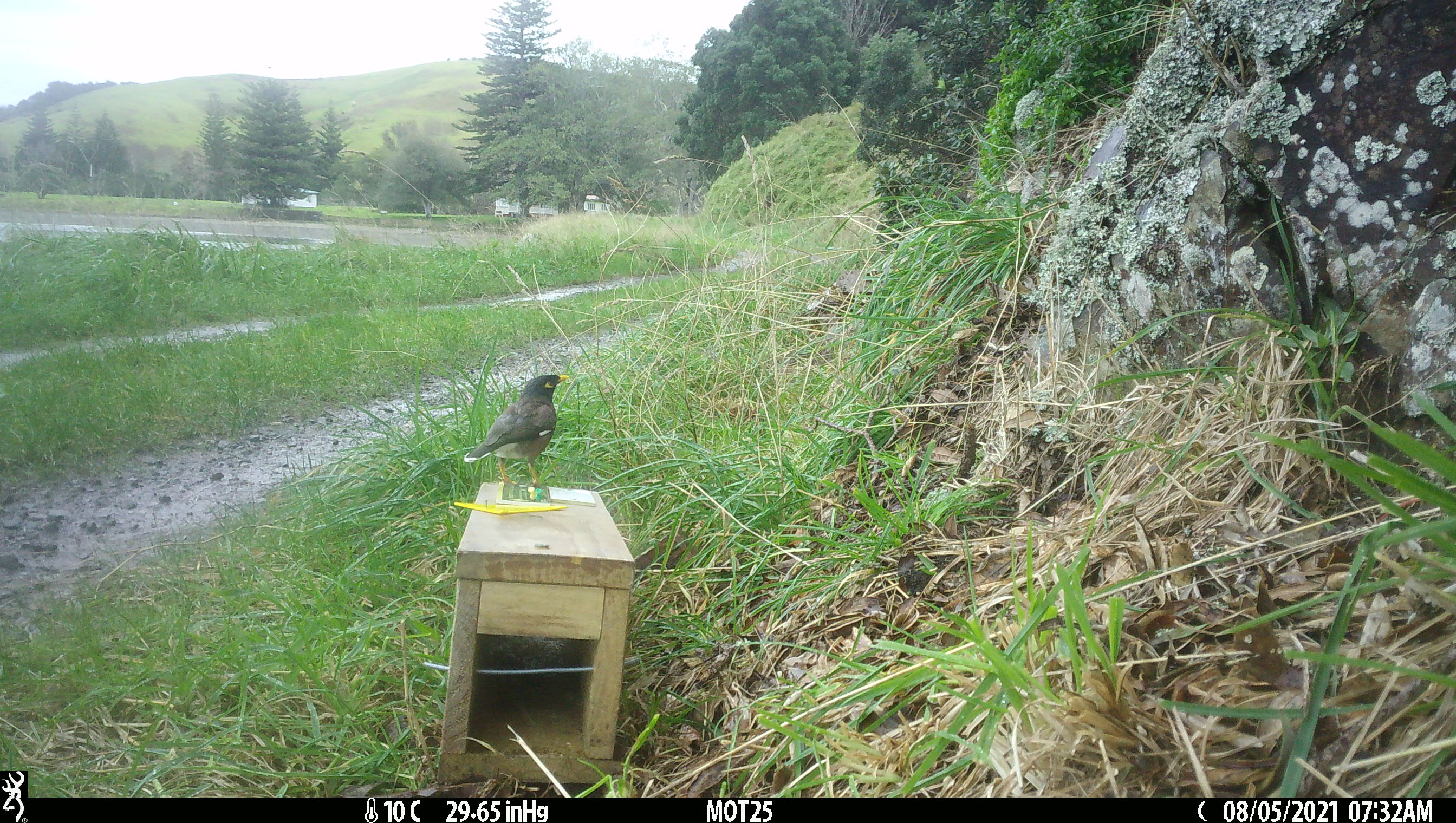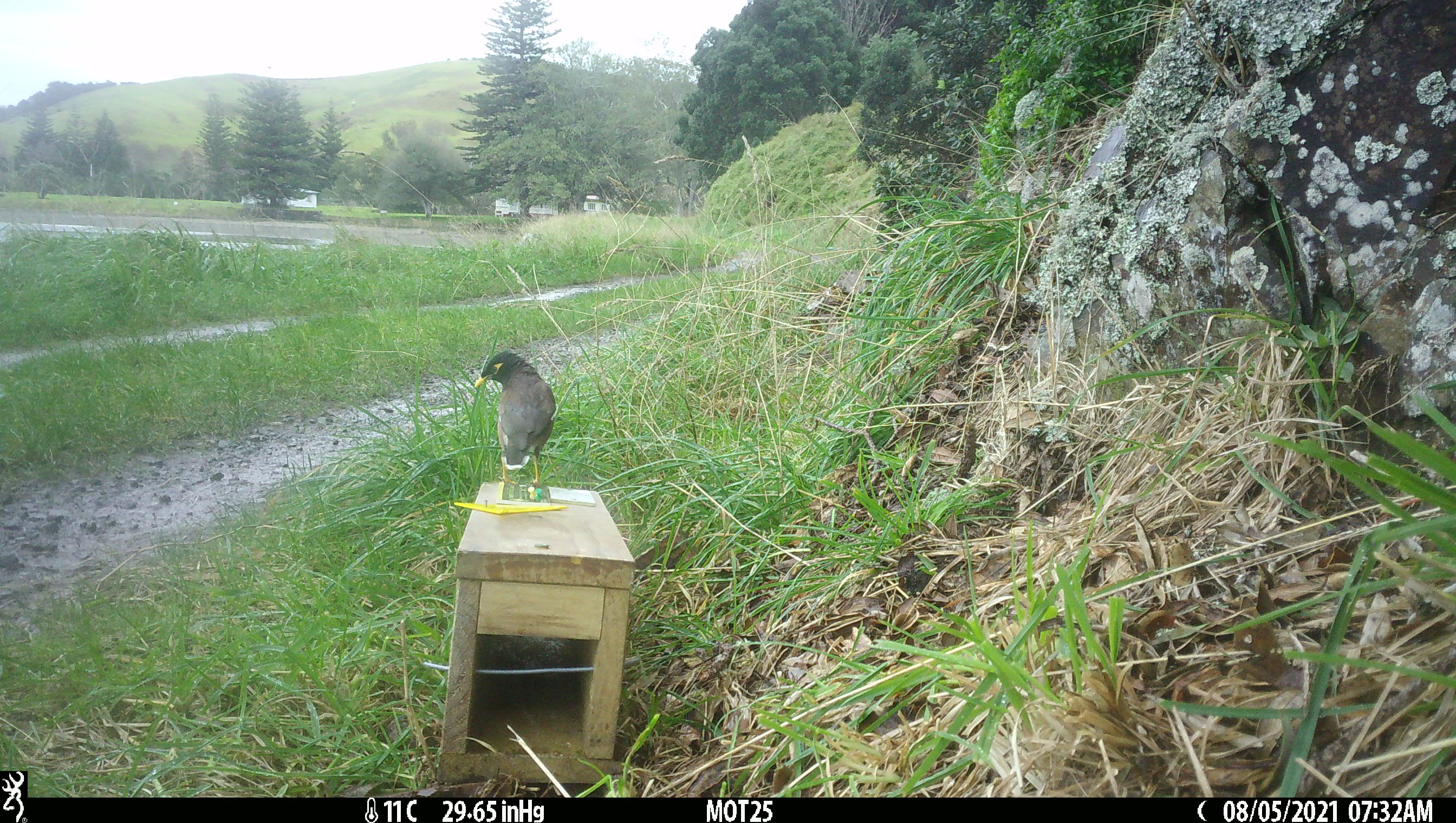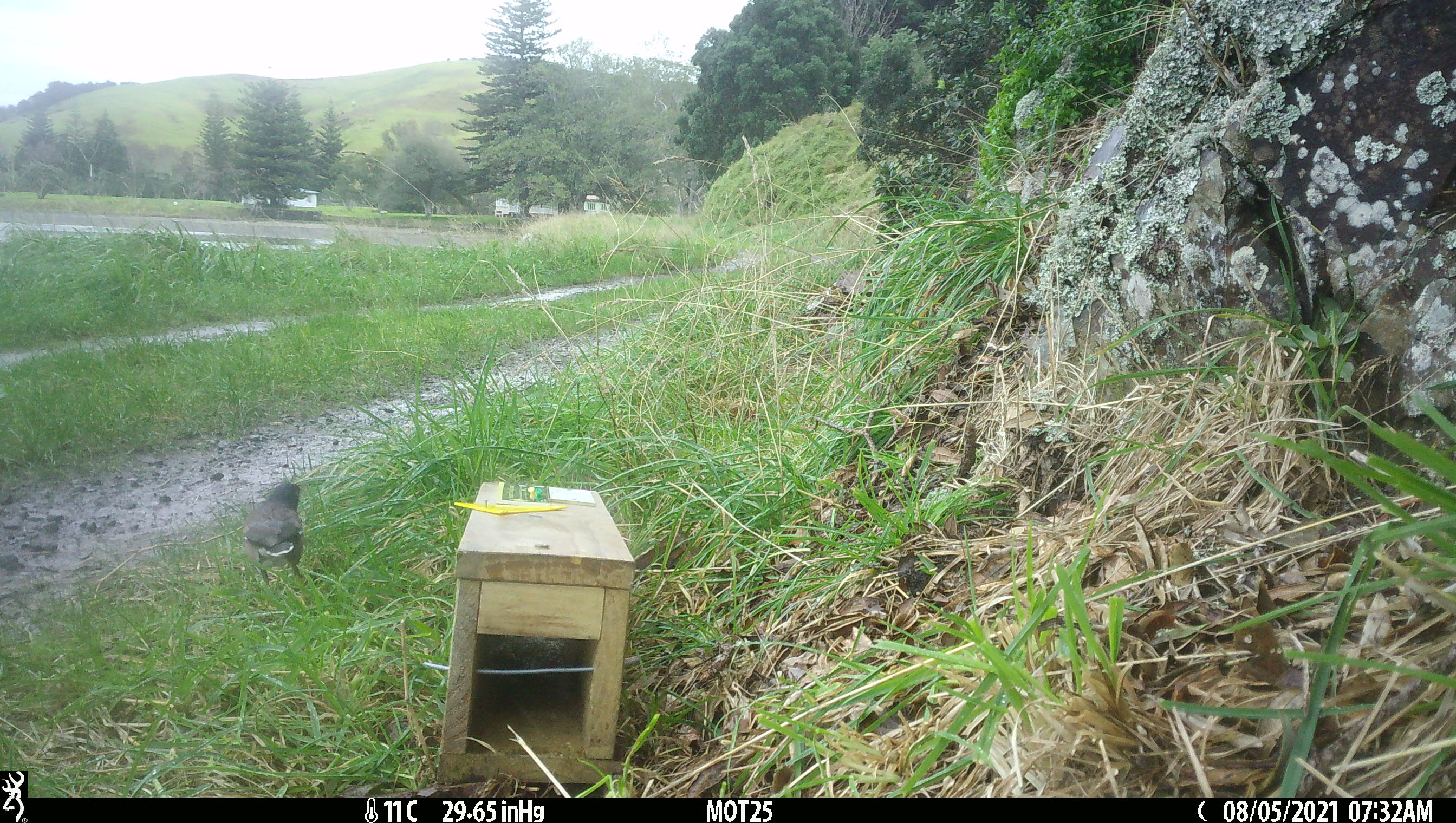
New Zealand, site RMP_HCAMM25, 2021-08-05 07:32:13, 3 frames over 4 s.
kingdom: Animalia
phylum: Chordata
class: Aves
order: Passeriformes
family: Sturnidae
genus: Acridotheres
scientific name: Acridotheres tristis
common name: common myna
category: myna